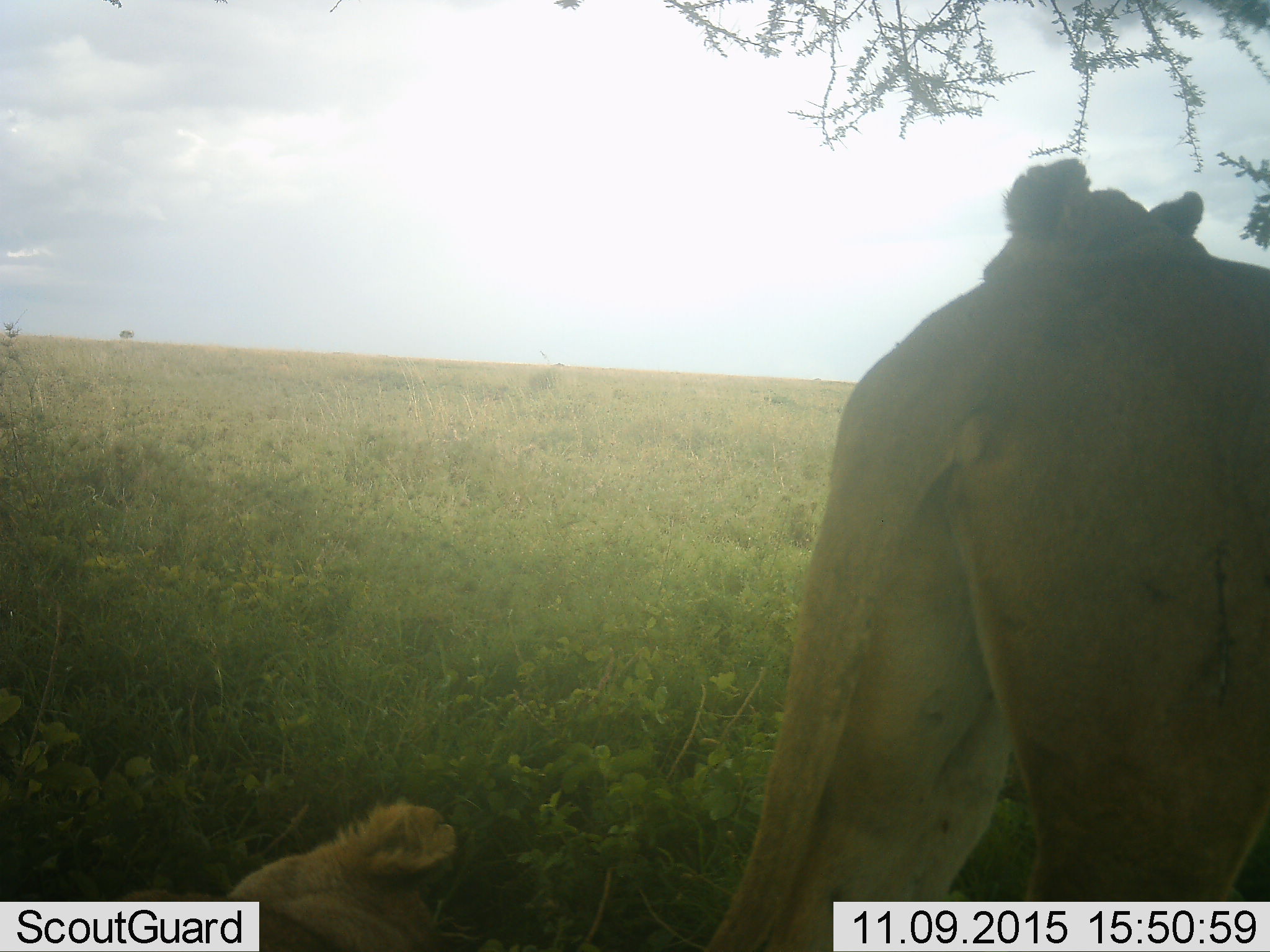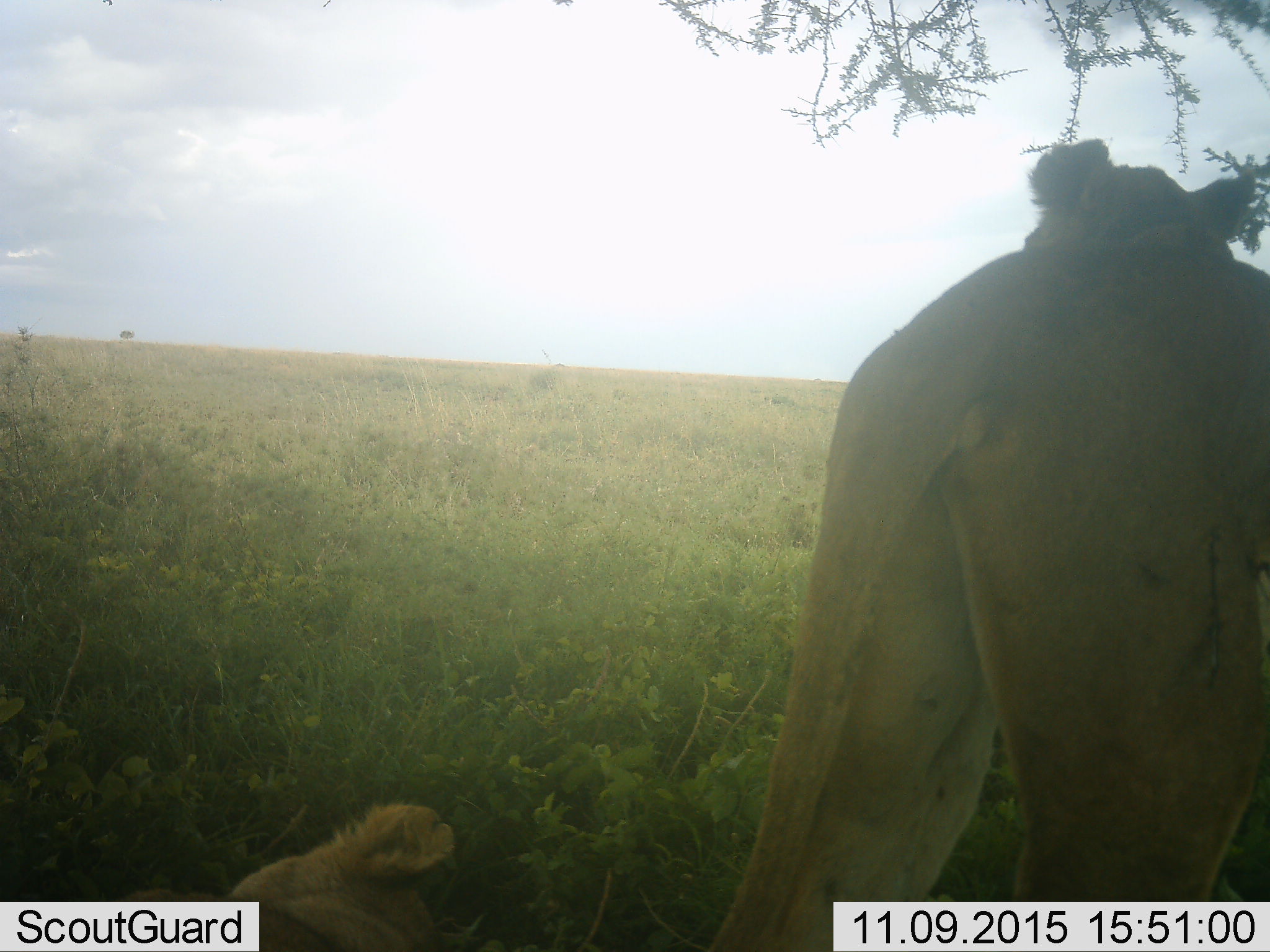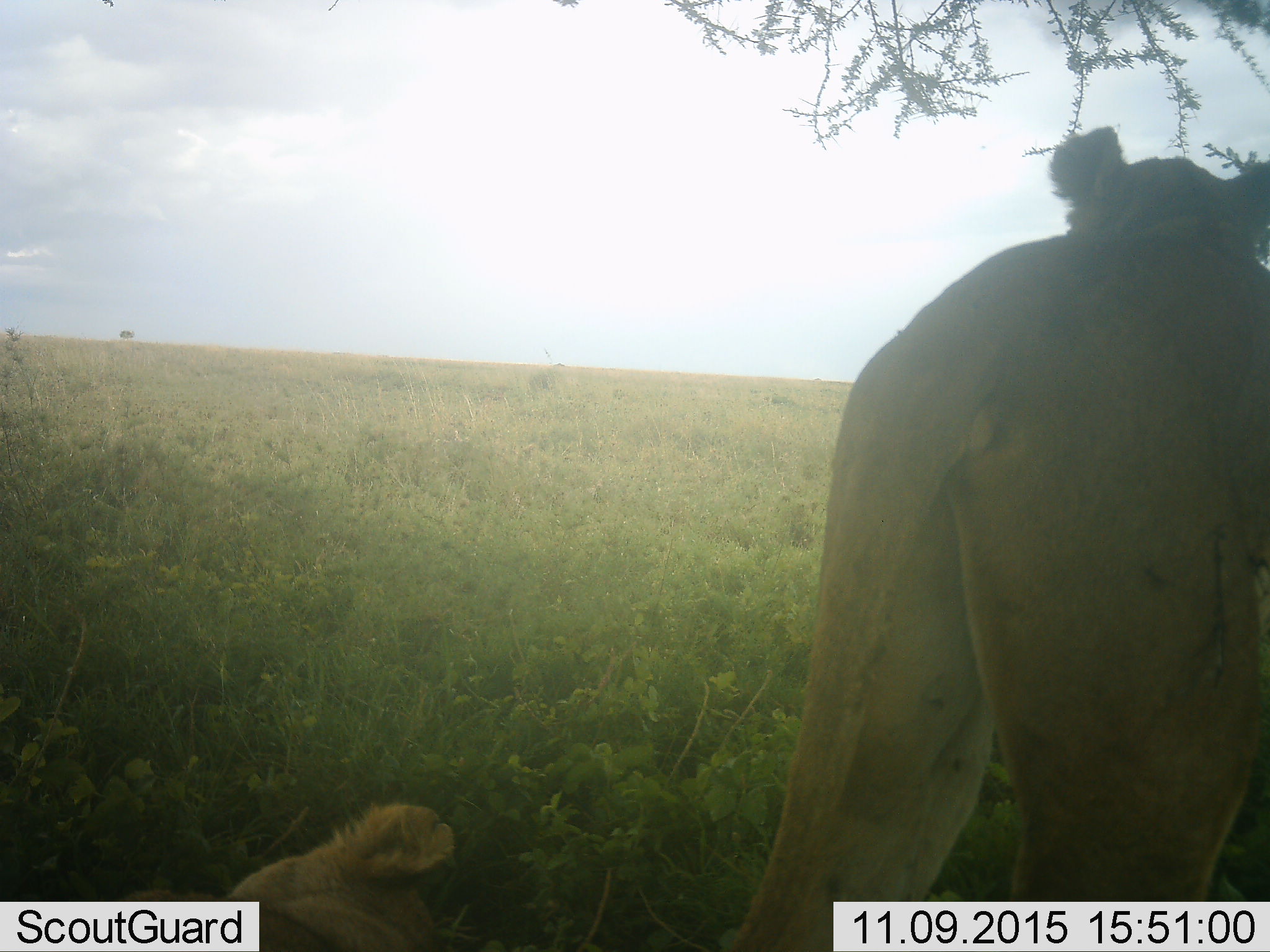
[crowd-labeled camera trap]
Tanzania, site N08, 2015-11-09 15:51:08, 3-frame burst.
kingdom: Animalia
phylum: Chordata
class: Mammalia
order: Carnivora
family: Felidae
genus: Panthera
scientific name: Panthera leo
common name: lion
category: lionfemale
Lionfemale (lion) (Panthera leo), count 2. Behavior (volunteer vote fractions): standing 90%, resting 60%, moving 10%, interacting 0%. Young present (vote fraction): 30%. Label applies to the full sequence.